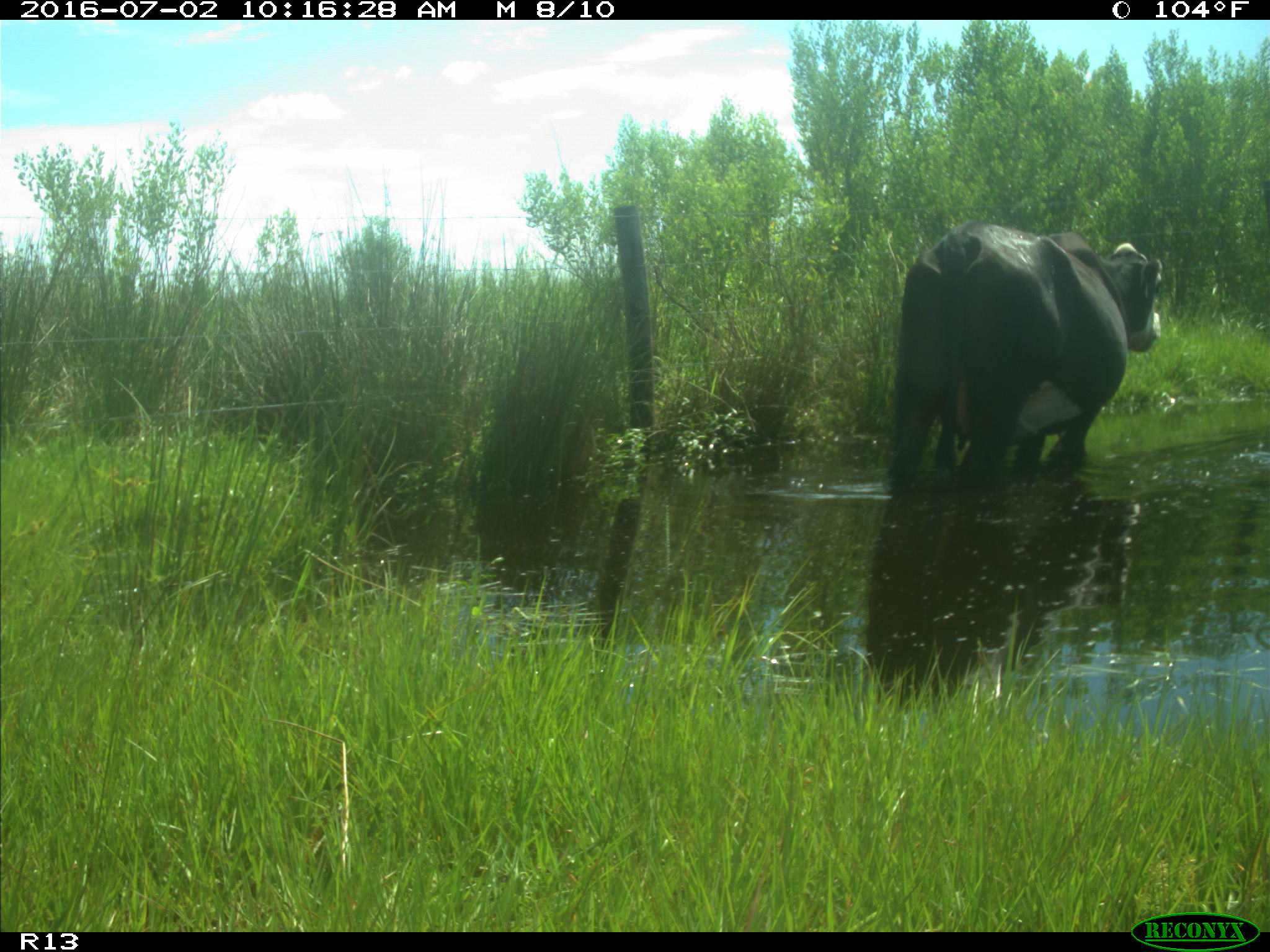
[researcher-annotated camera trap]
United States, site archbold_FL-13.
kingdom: Animalia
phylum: Chordata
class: Mammalia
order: Artiodactyla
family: Bovidae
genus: Bos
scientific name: Bos taurus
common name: domestic cow